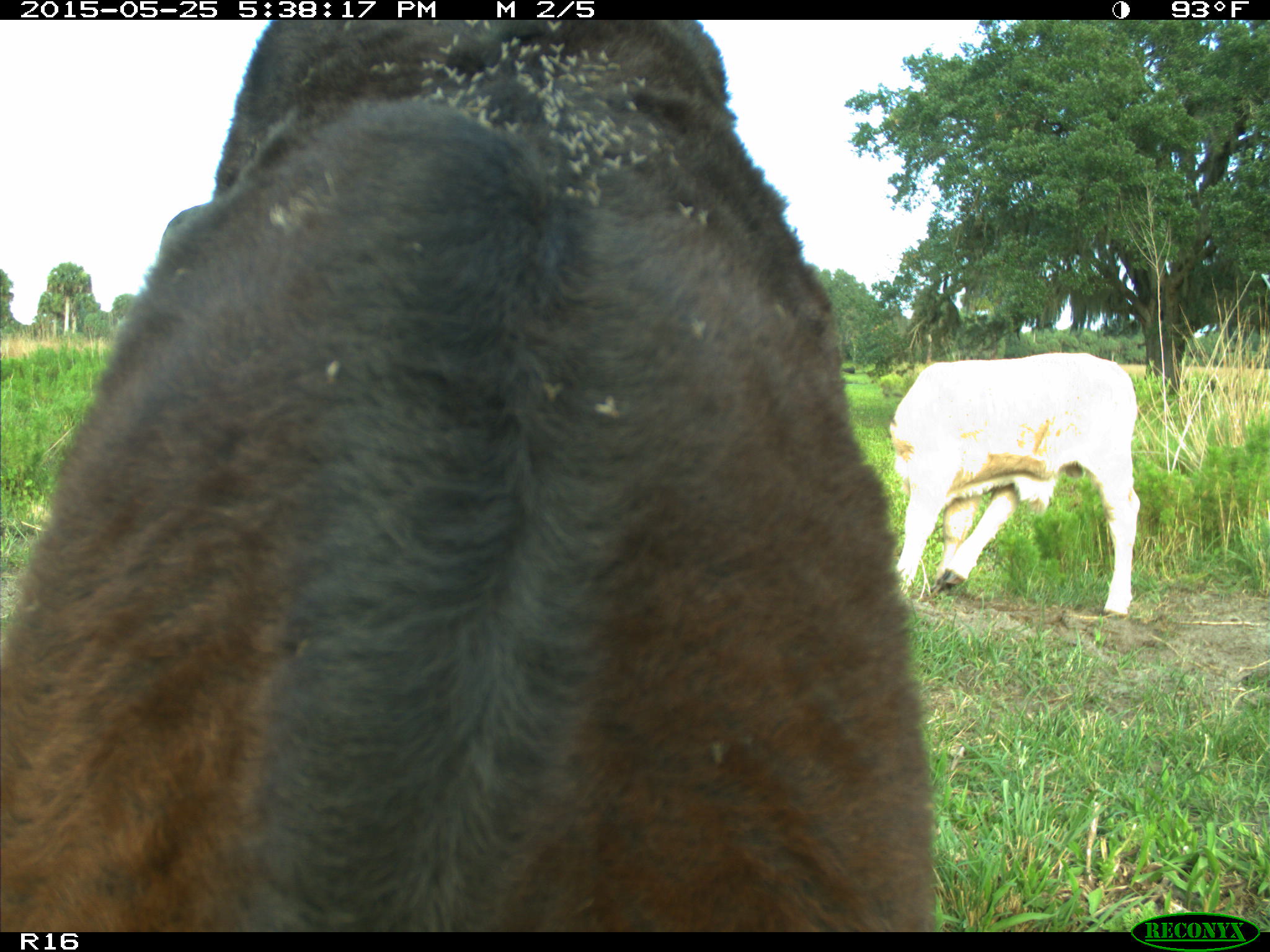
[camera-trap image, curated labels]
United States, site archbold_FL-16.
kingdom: Animalia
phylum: Chordata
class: Mammalia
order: Artiodactyla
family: Bovidae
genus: Bos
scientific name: Bos taurus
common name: domestic cow